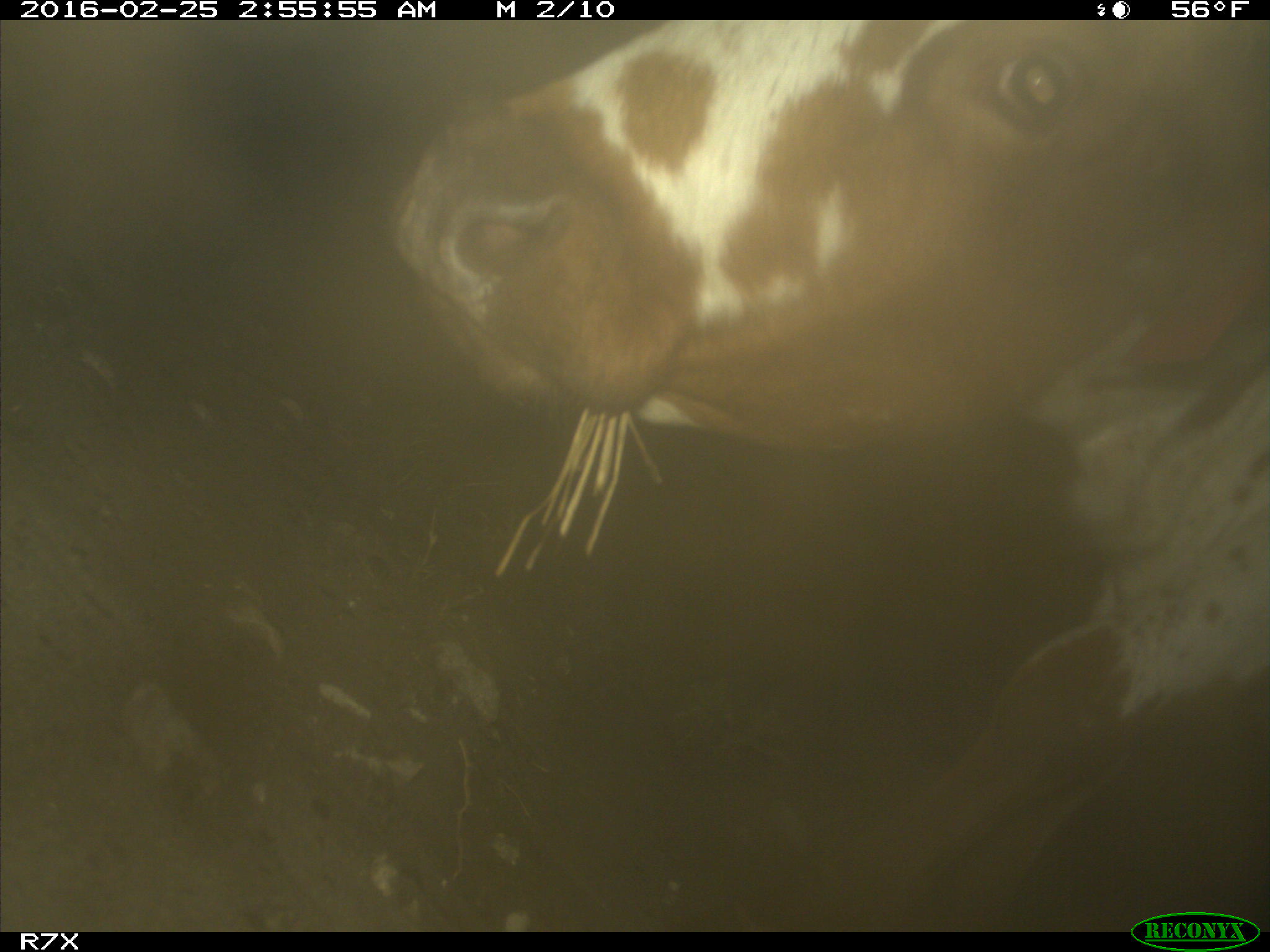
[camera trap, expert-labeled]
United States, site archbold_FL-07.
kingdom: Animalia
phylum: Chordata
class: Mammalia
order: Artiodactyla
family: Bovidae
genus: Bos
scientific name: Bos taurus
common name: domestic cow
Bos taurus (domestic cow).